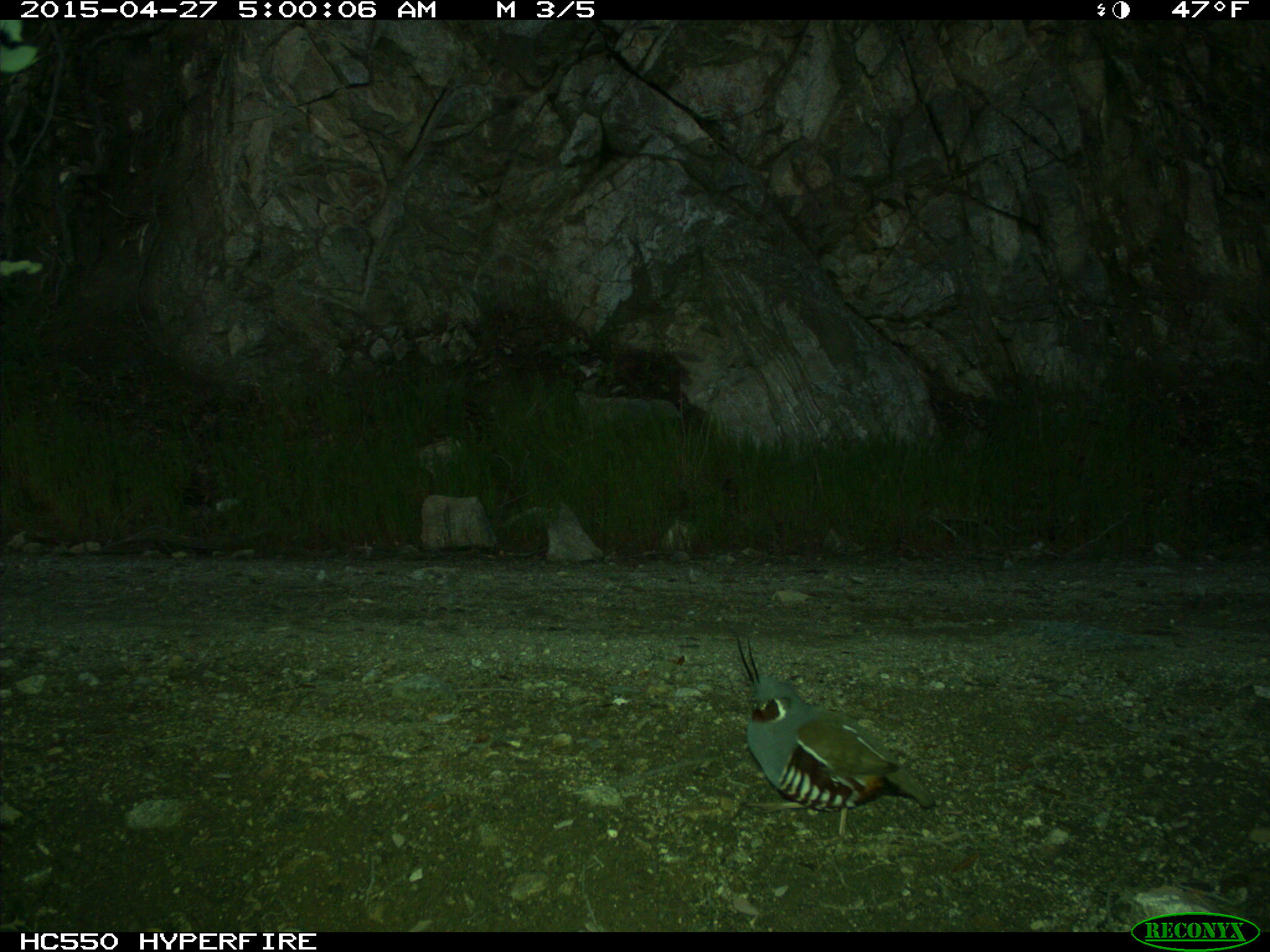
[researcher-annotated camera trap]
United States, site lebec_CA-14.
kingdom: Animalia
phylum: Chordata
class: Aves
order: Galliformes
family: Odontophoridae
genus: Callipepla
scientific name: Callipepla californica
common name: california quail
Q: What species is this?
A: Callipepla californica (california quail).